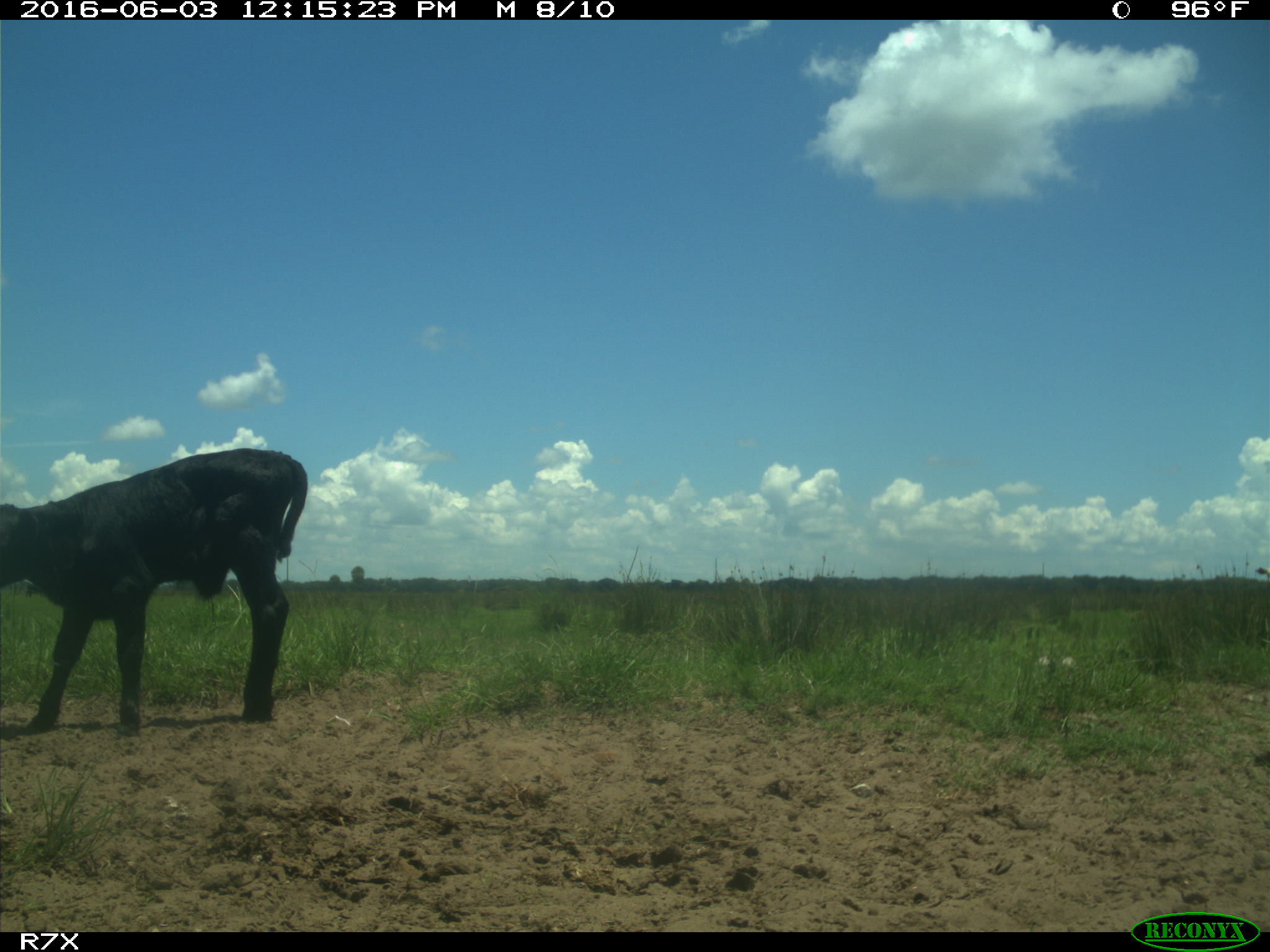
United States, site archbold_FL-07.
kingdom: Animalia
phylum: Chordata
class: Mammalia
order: Artiodactyla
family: Bovidae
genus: Bos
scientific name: Bos taurus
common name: domestic cow